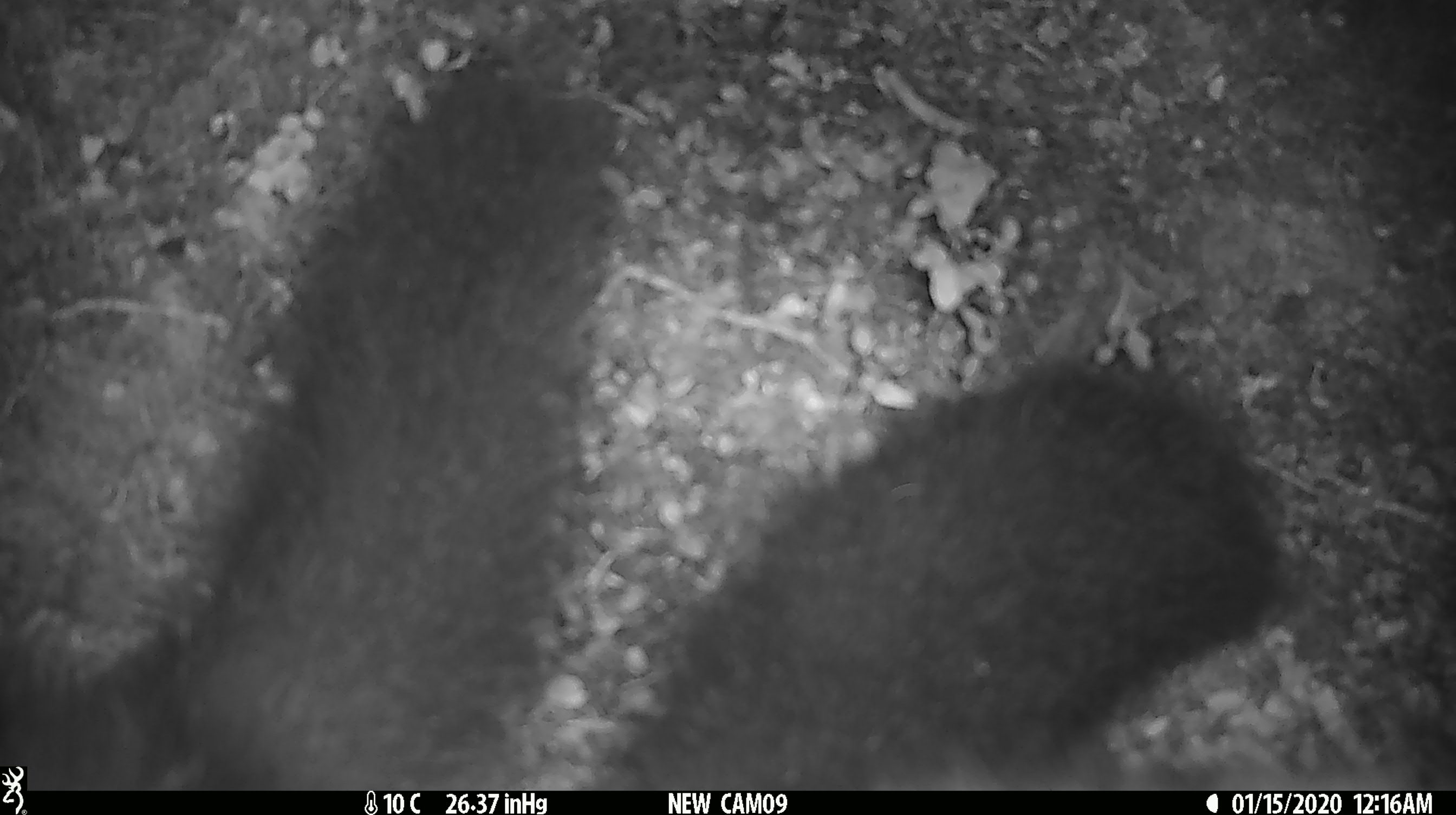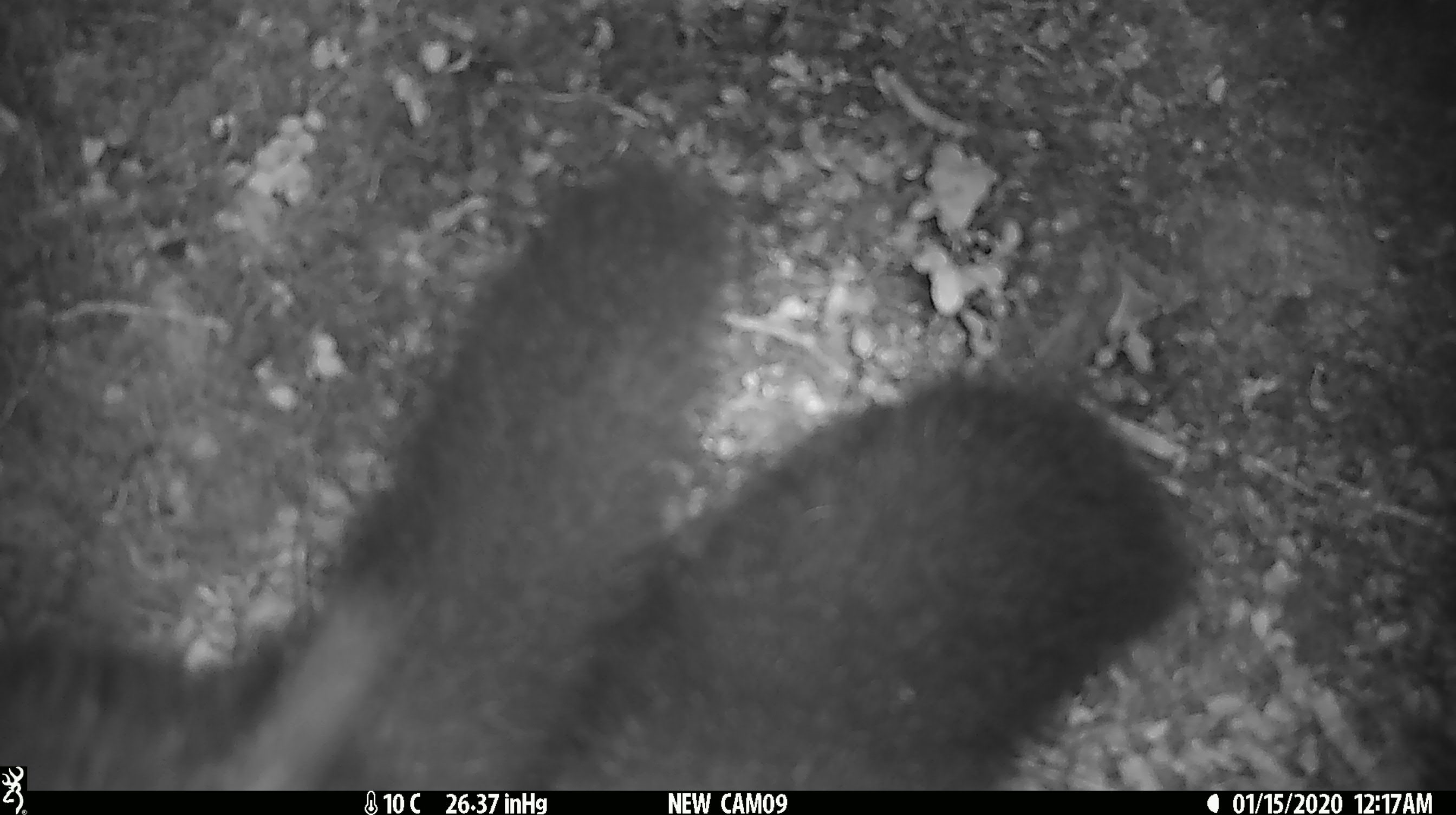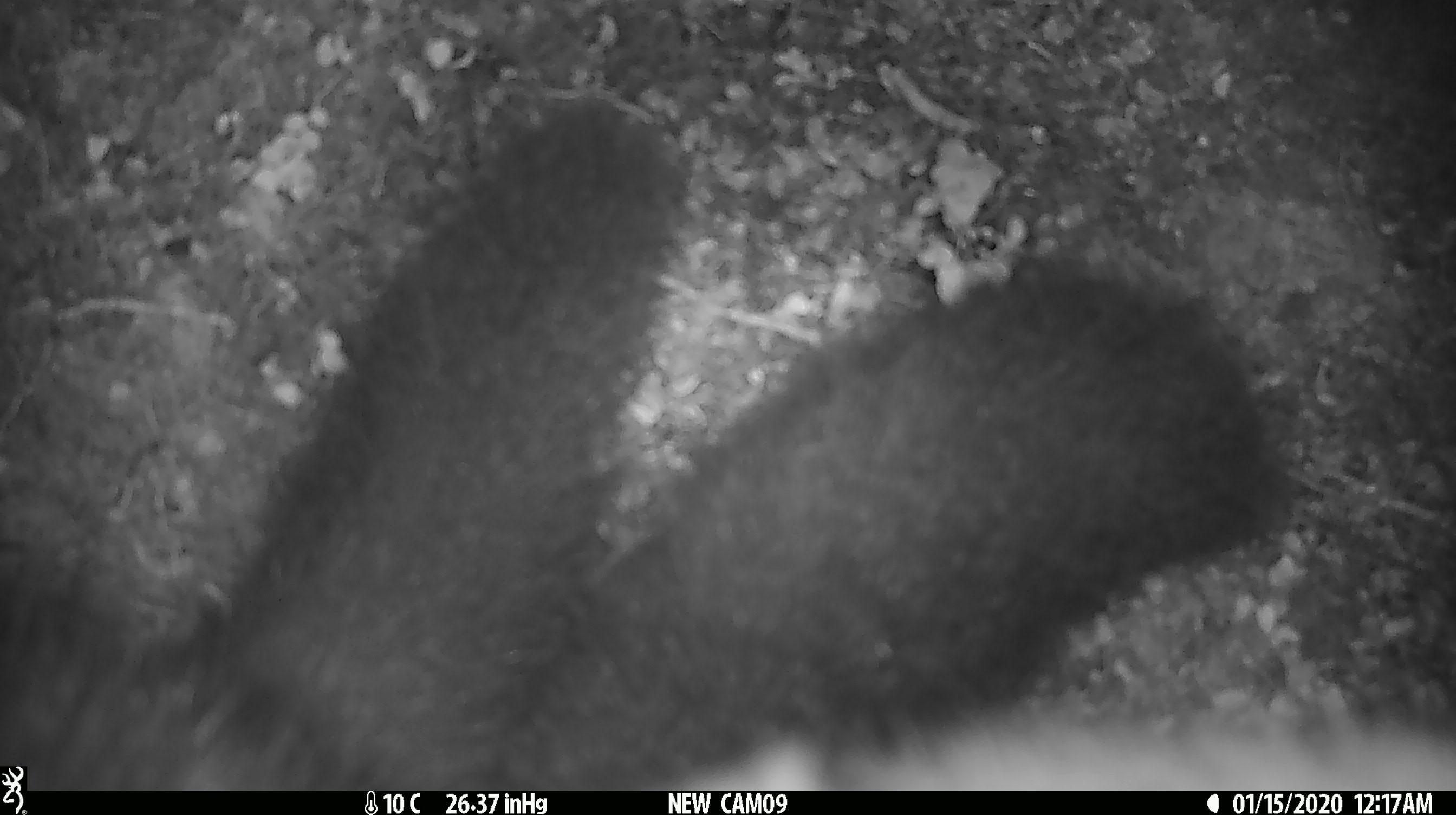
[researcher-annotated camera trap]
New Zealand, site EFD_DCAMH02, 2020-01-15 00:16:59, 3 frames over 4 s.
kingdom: Animalia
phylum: Chordata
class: Mammalia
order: Diprotodontia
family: Phalangeridae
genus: Trichosurus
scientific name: Trichosurus vulpecula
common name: common brushtail possum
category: possum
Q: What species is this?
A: Possum (common brushtail possum) (Trichosurus vulpecula).